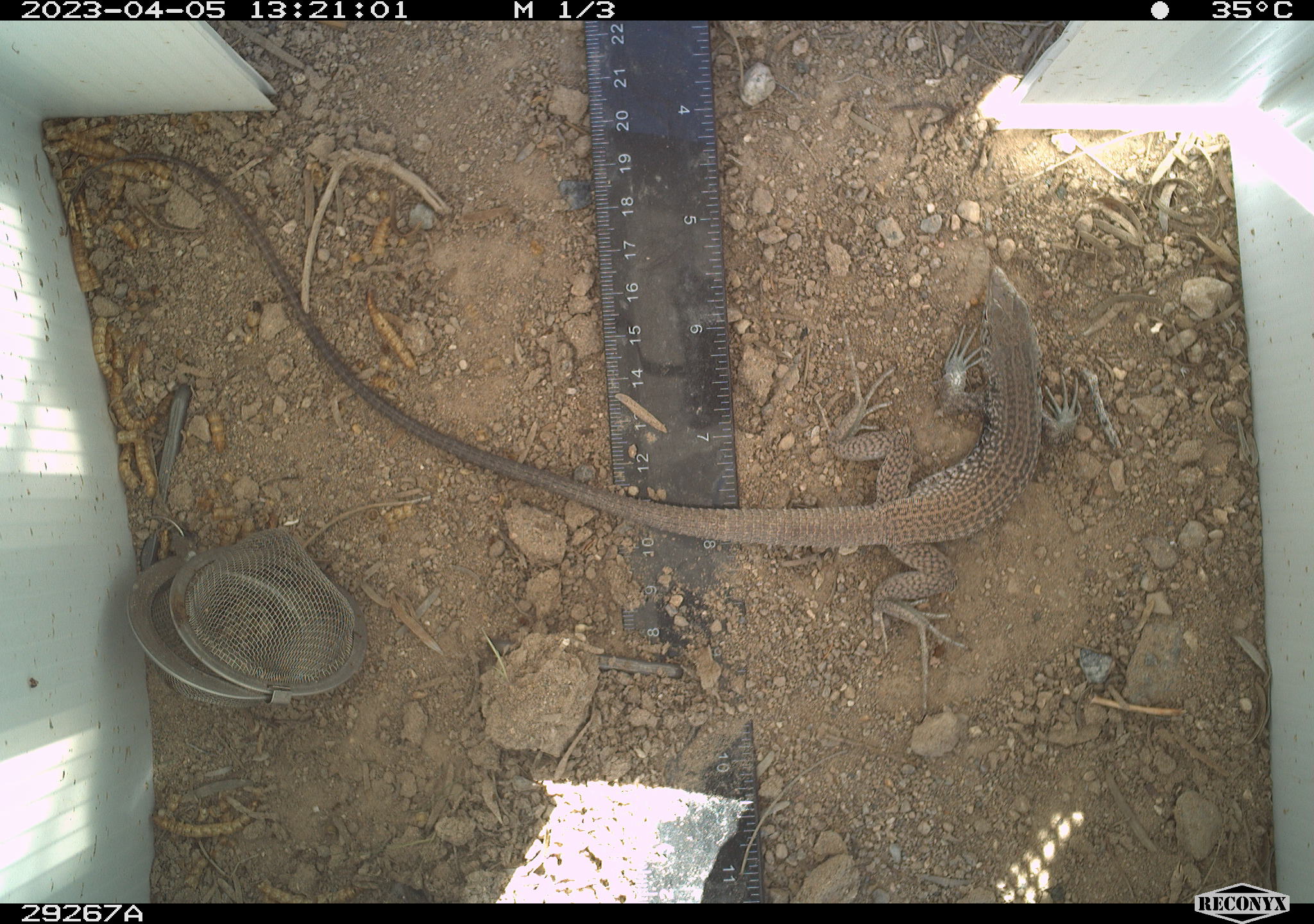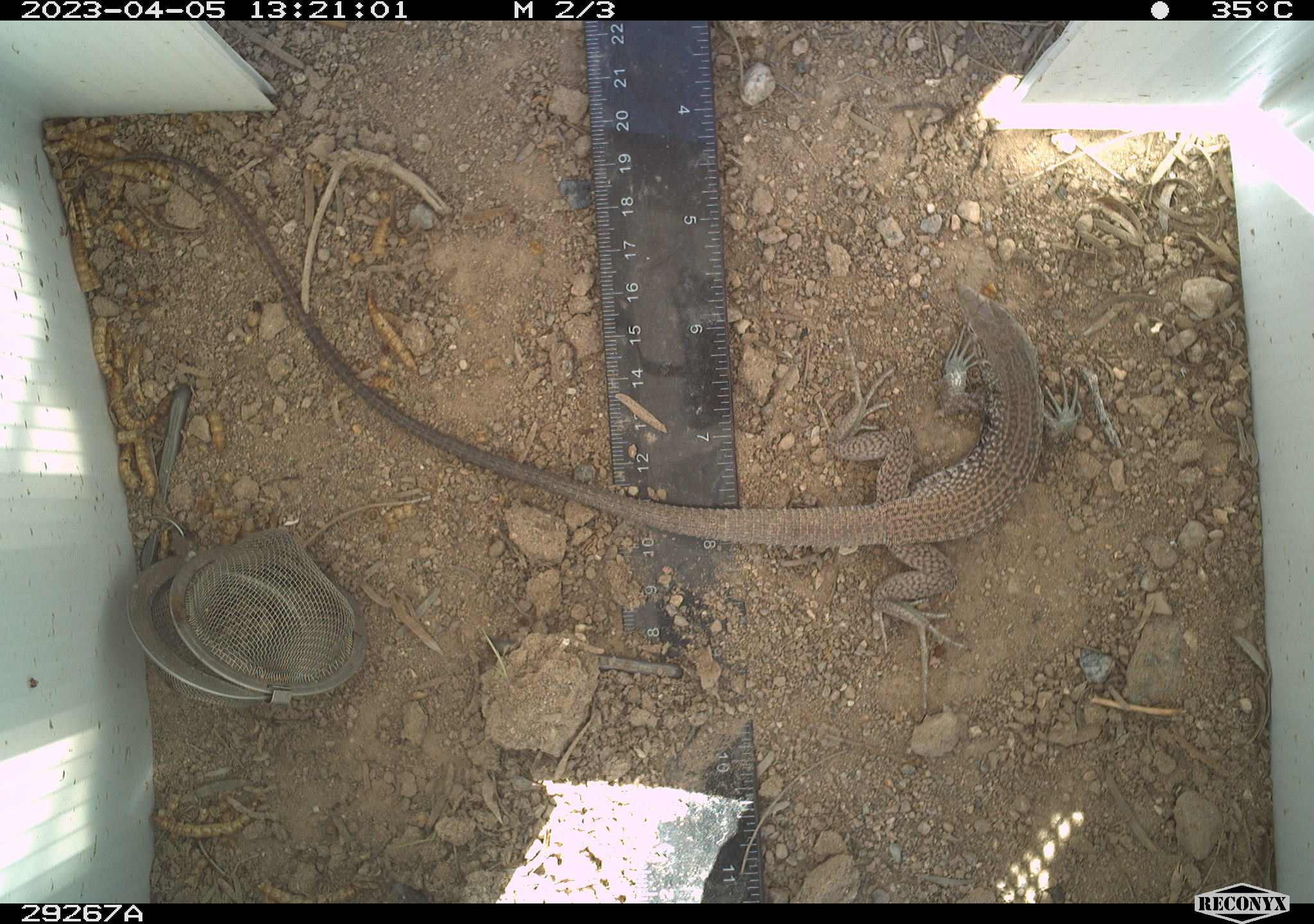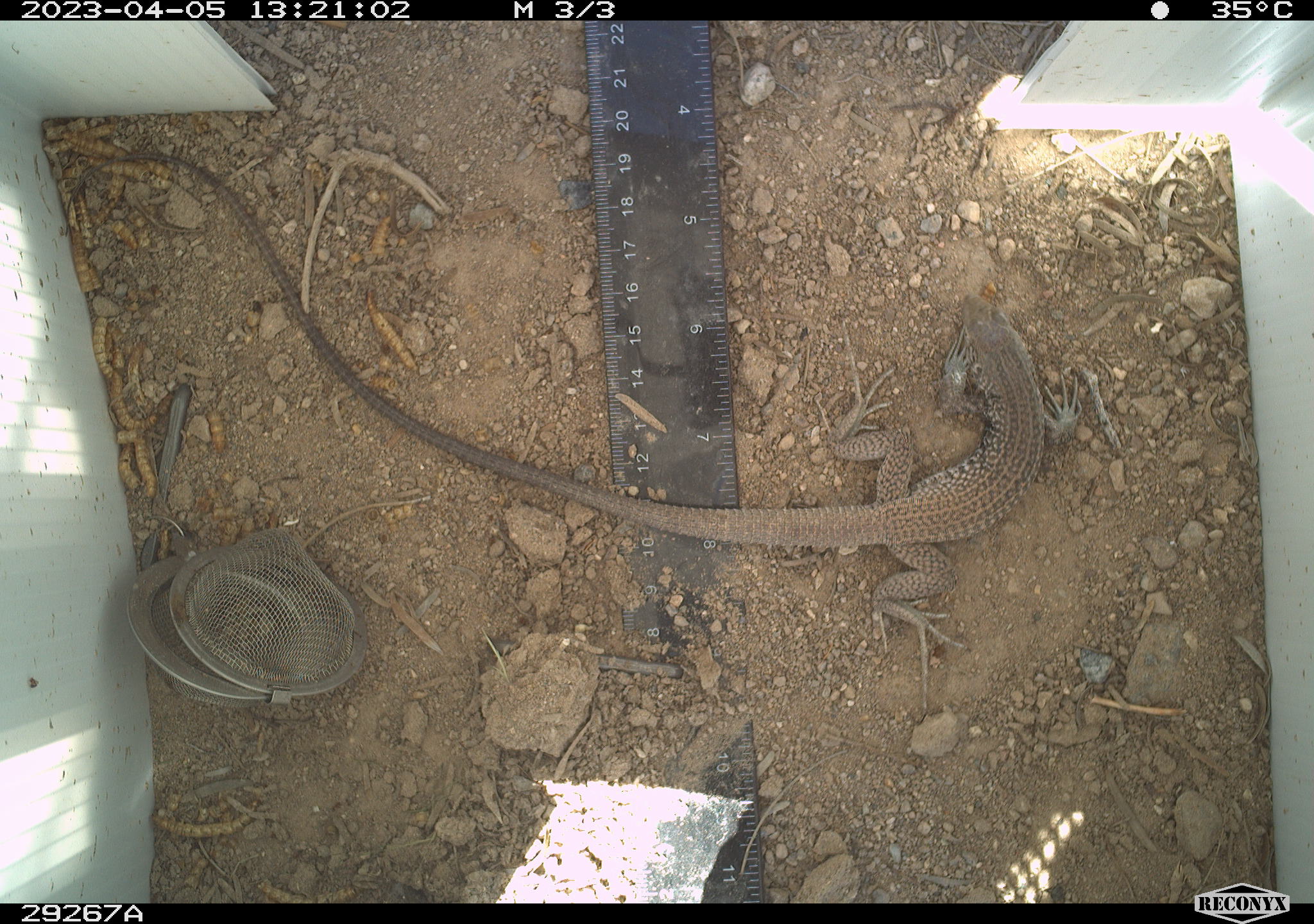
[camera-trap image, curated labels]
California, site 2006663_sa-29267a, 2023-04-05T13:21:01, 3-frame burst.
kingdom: Animalia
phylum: Chordata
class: Reptilia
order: Squamata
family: Teiidae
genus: Aspidoscelis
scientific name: Aspidoscelis tigris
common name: western whiptail